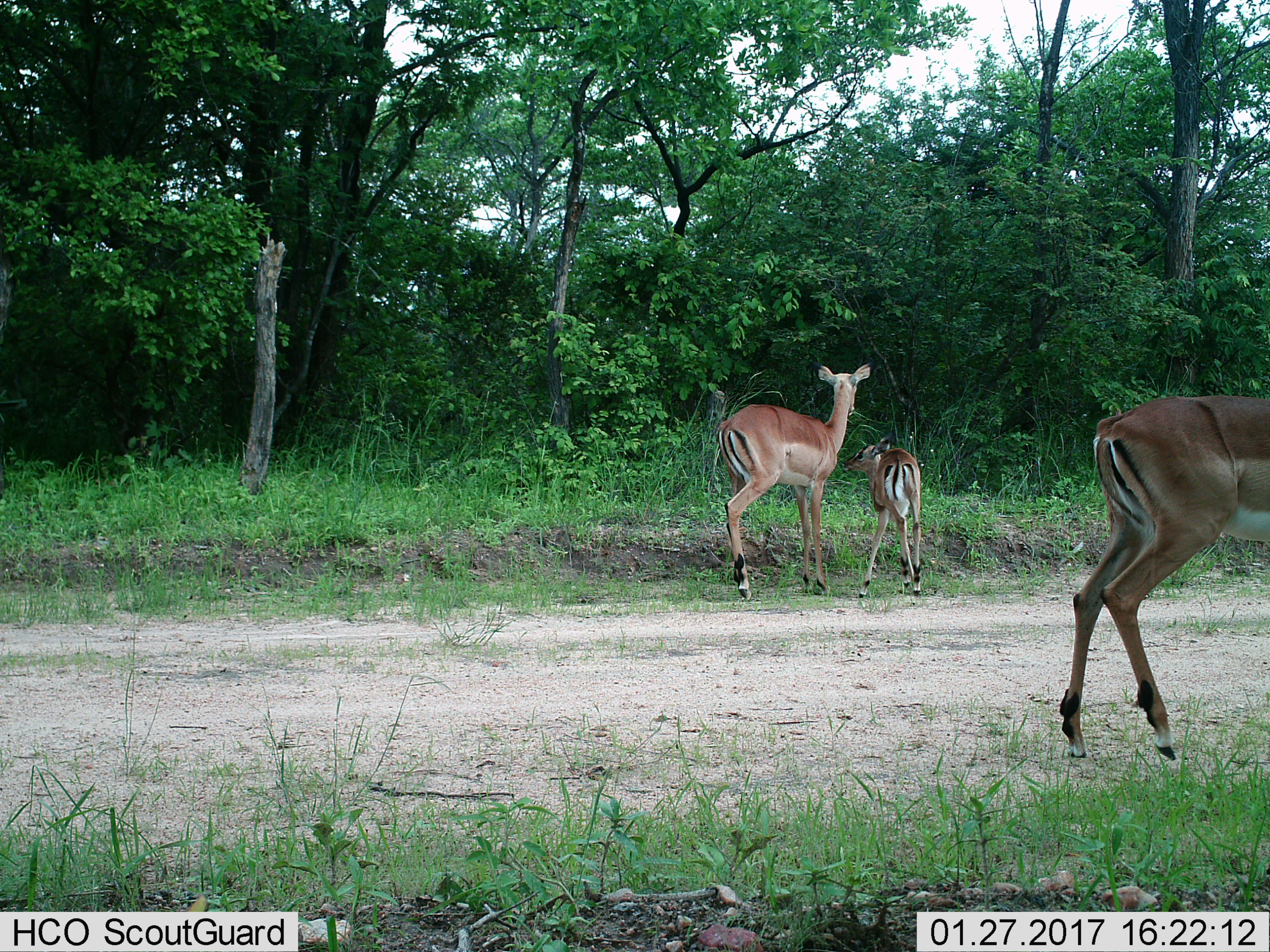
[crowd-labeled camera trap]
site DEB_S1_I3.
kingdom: Animalia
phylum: Chordata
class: Mammalia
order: Artiodactyla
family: Bovidae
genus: Aepyceros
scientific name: Aepyceros melampus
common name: impala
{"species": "impala (Aepyceros melampus)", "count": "3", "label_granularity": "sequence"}